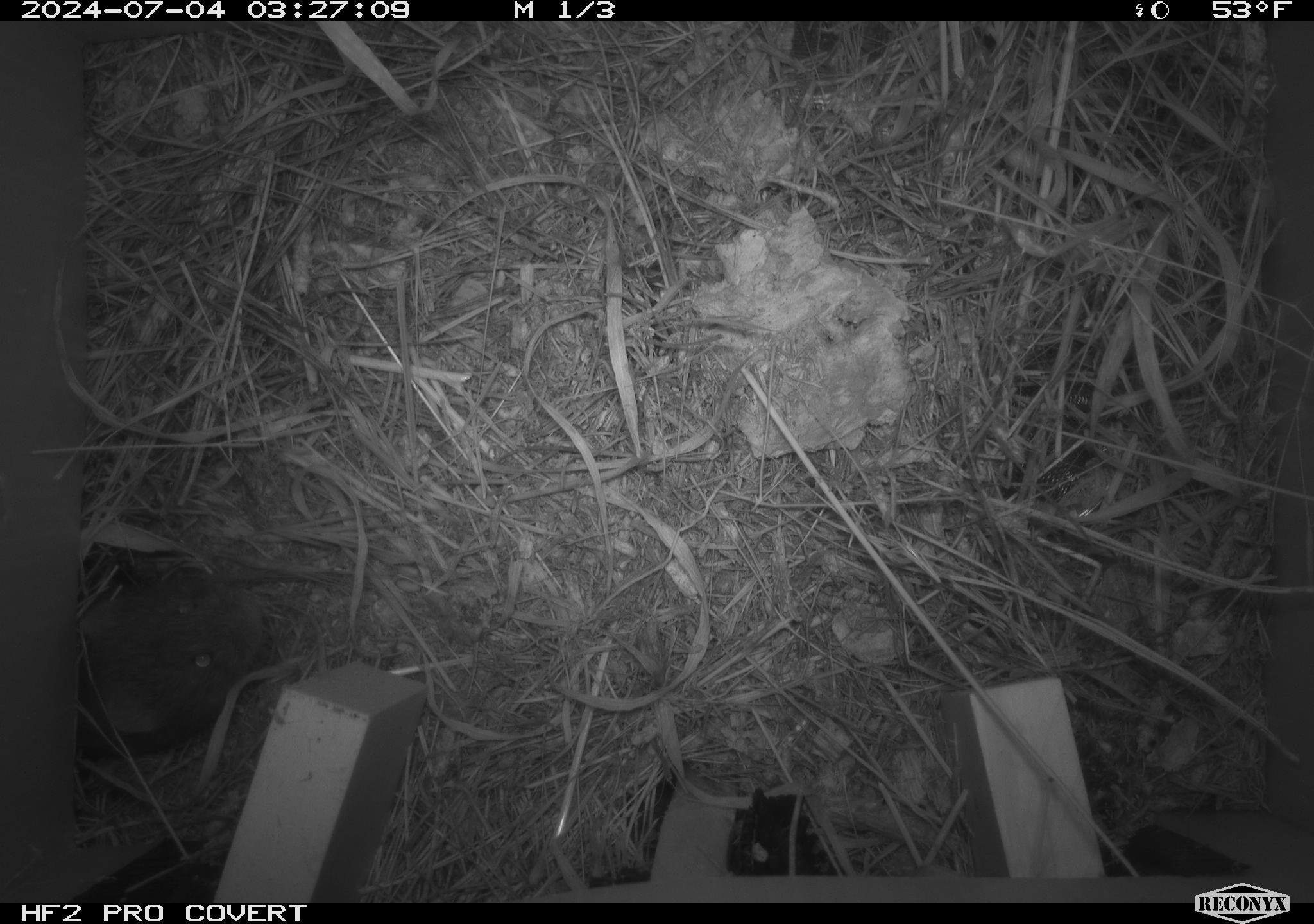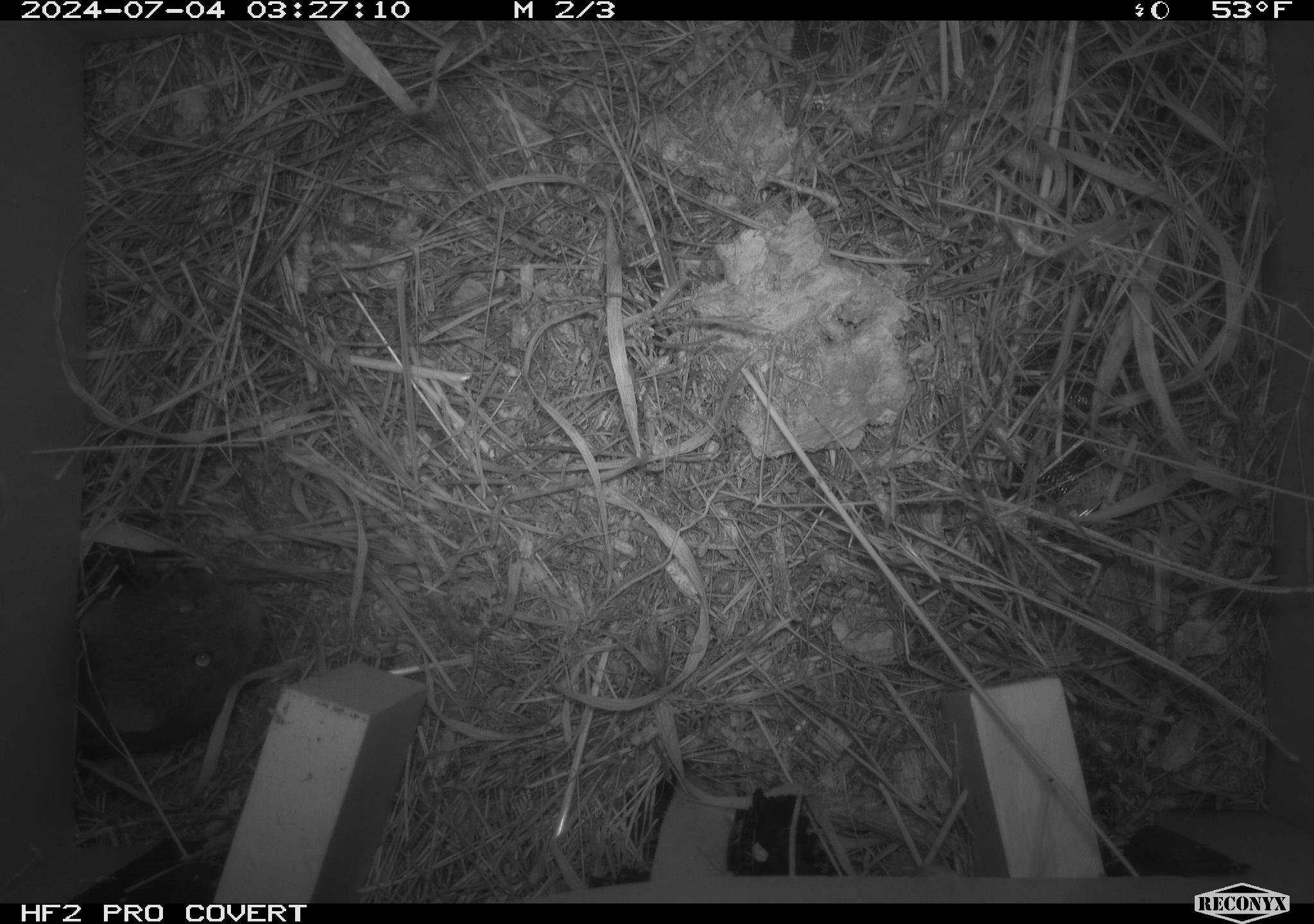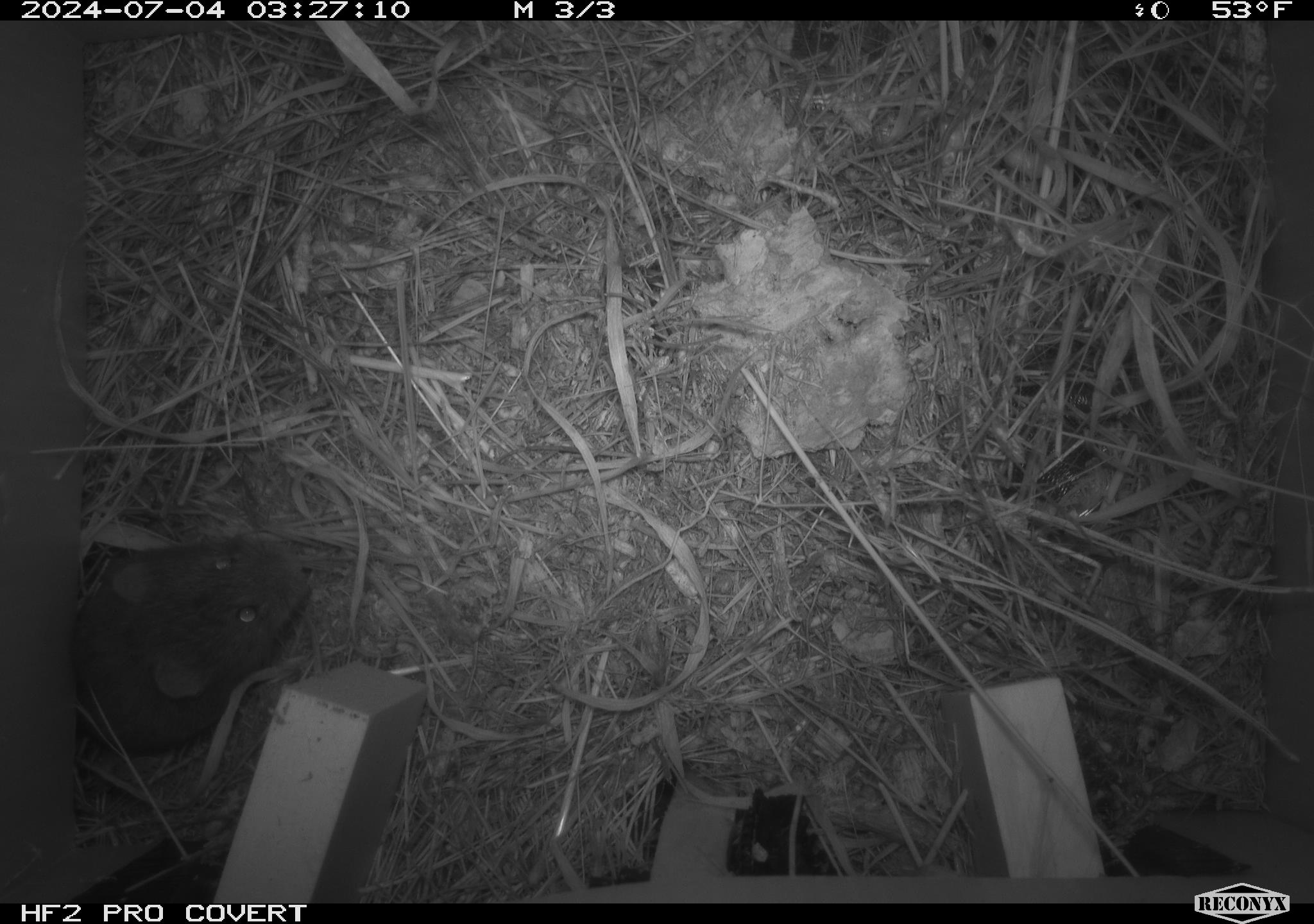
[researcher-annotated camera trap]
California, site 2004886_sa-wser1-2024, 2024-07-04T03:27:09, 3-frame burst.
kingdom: Animalia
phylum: Chordata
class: Mammalia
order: Rodentia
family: Cricetidae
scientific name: Arvicolinae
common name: voles, lemmings, and muskrats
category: arvicolinae subfamily